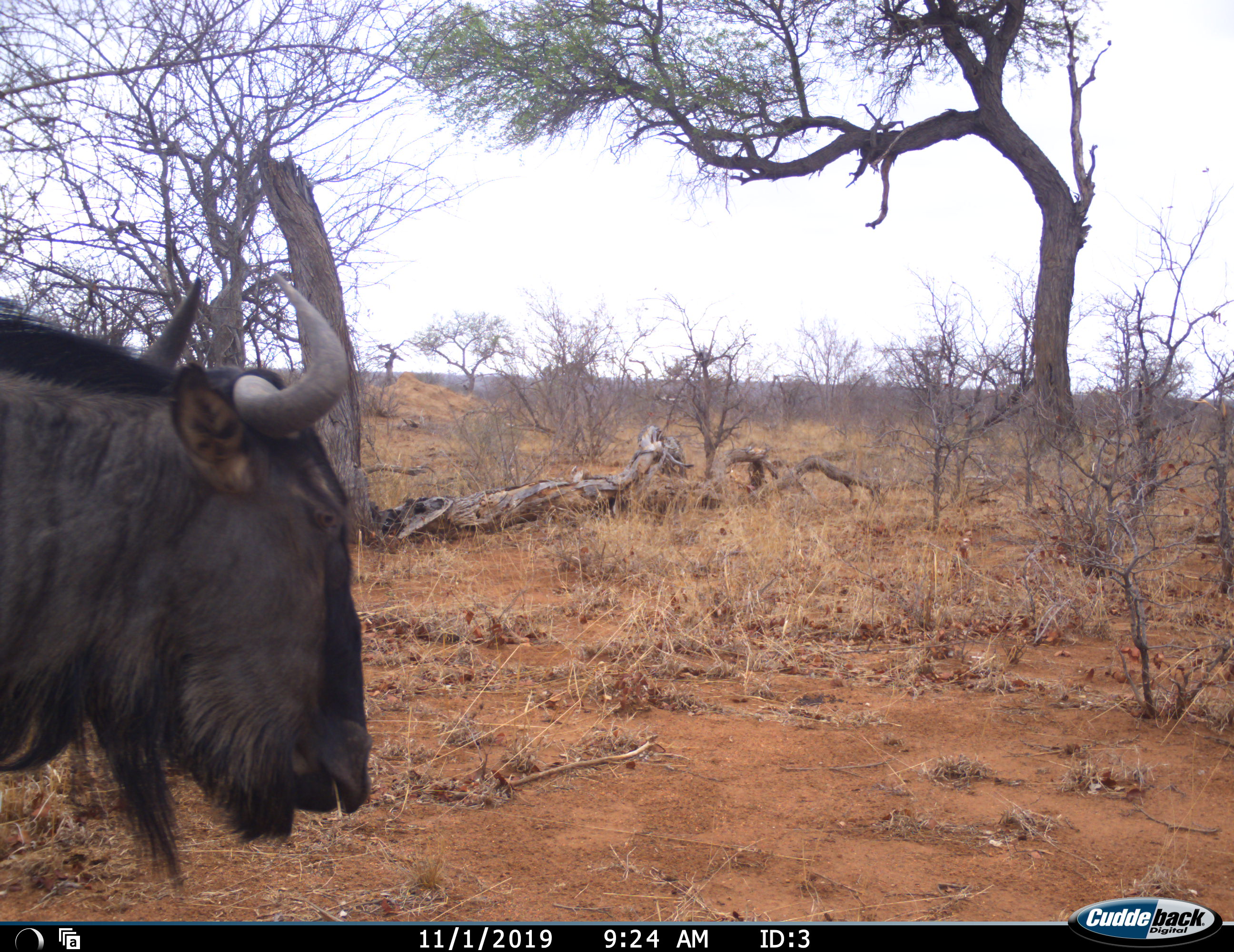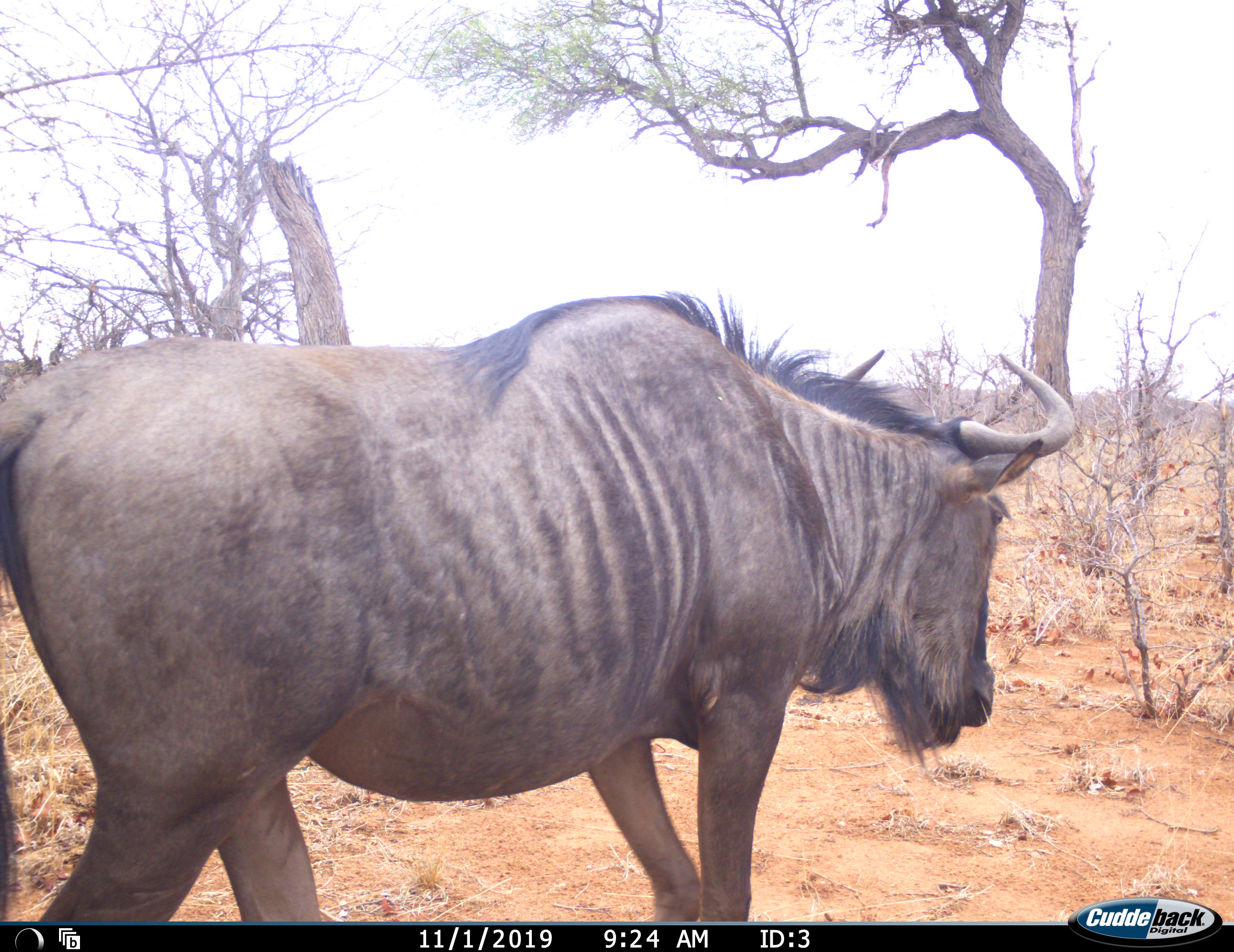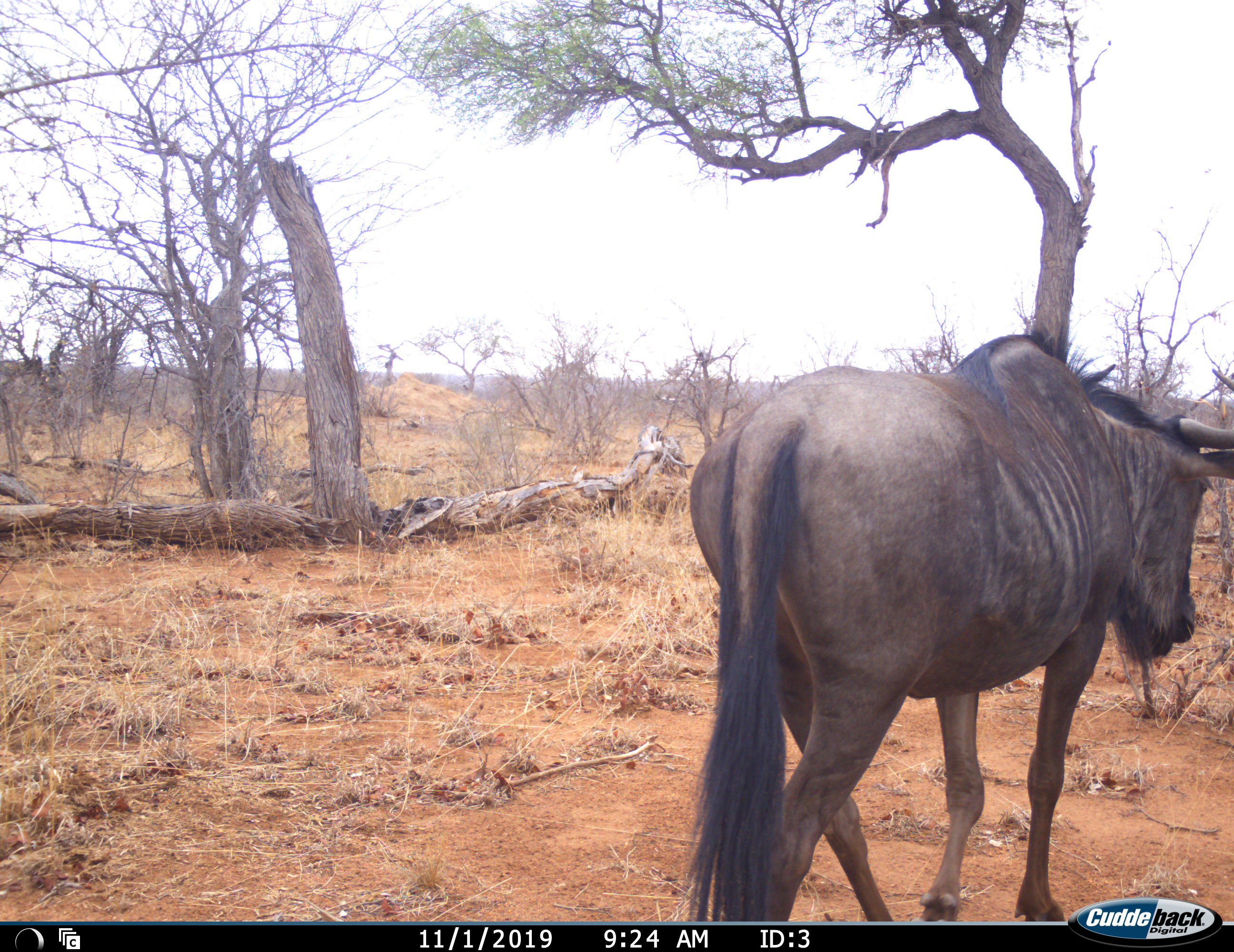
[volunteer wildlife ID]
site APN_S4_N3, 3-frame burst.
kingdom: Animalia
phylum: Chordata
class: Mammalia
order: Artiodactyla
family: Bovidae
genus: Connochaetes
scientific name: Connochaetes taurinus taurinus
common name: blue wildebeest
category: wildebeestblue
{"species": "wildebeestblue (blue wildebeest) (Connochaetes taurinus taurinus)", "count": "1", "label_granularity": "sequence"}